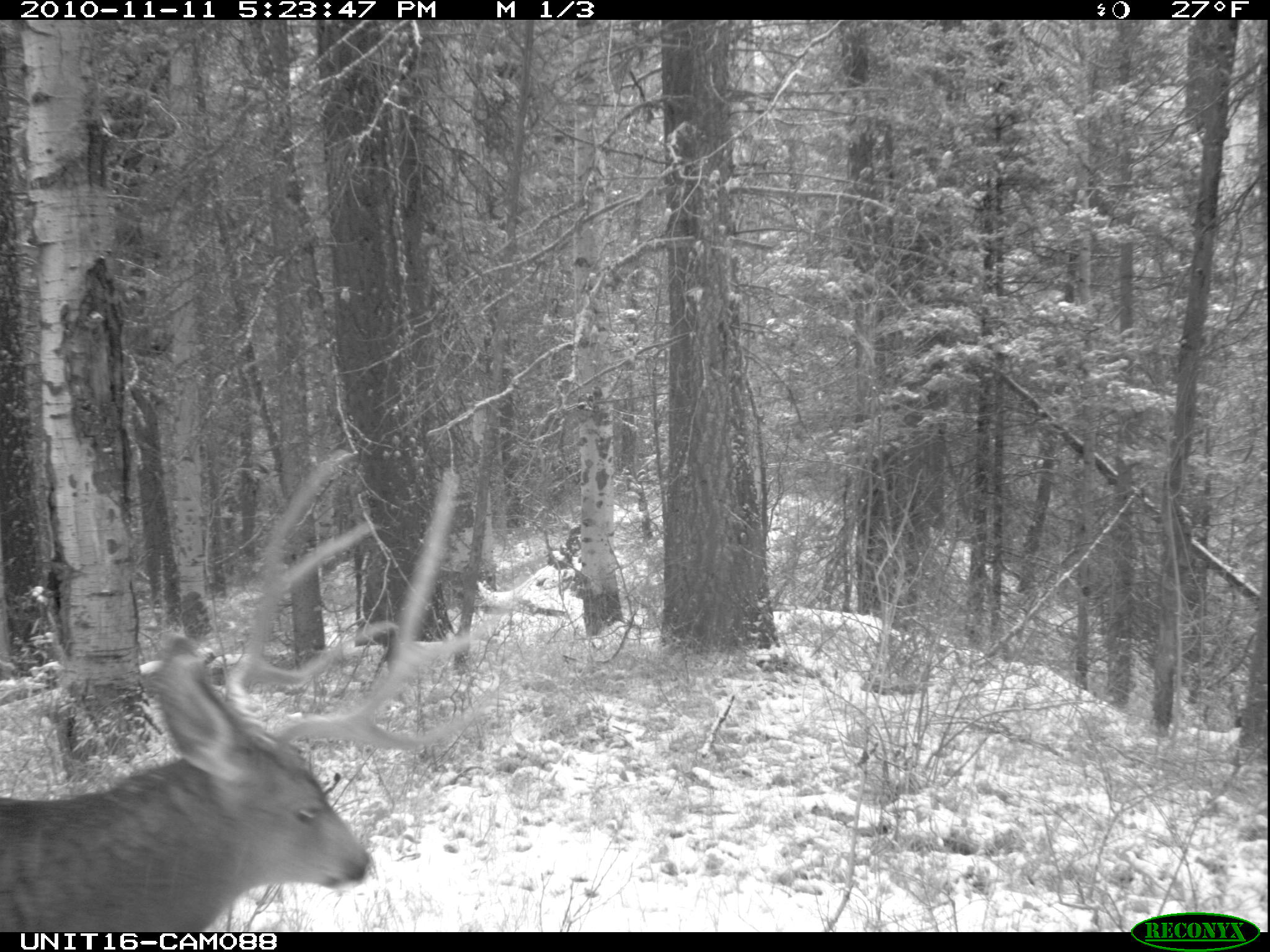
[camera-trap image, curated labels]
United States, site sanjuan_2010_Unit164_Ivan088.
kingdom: Animalia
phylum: Chordata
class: Mammalia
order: Artiodactyla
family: Cervidae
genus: Odocoileus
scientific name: Odocoileus hemionus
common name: mule deer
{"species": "Odocoileus hemionus (mule deer)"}